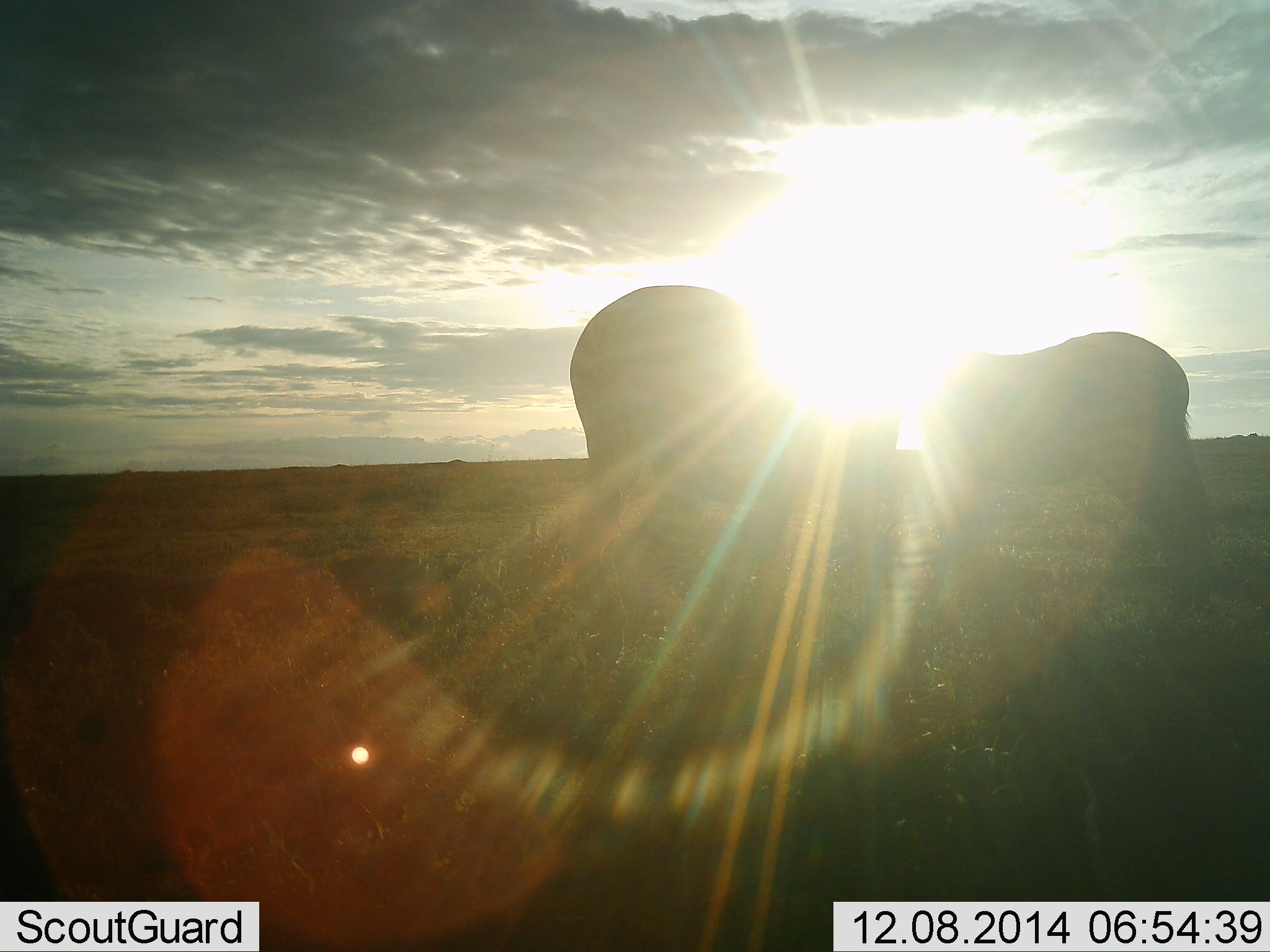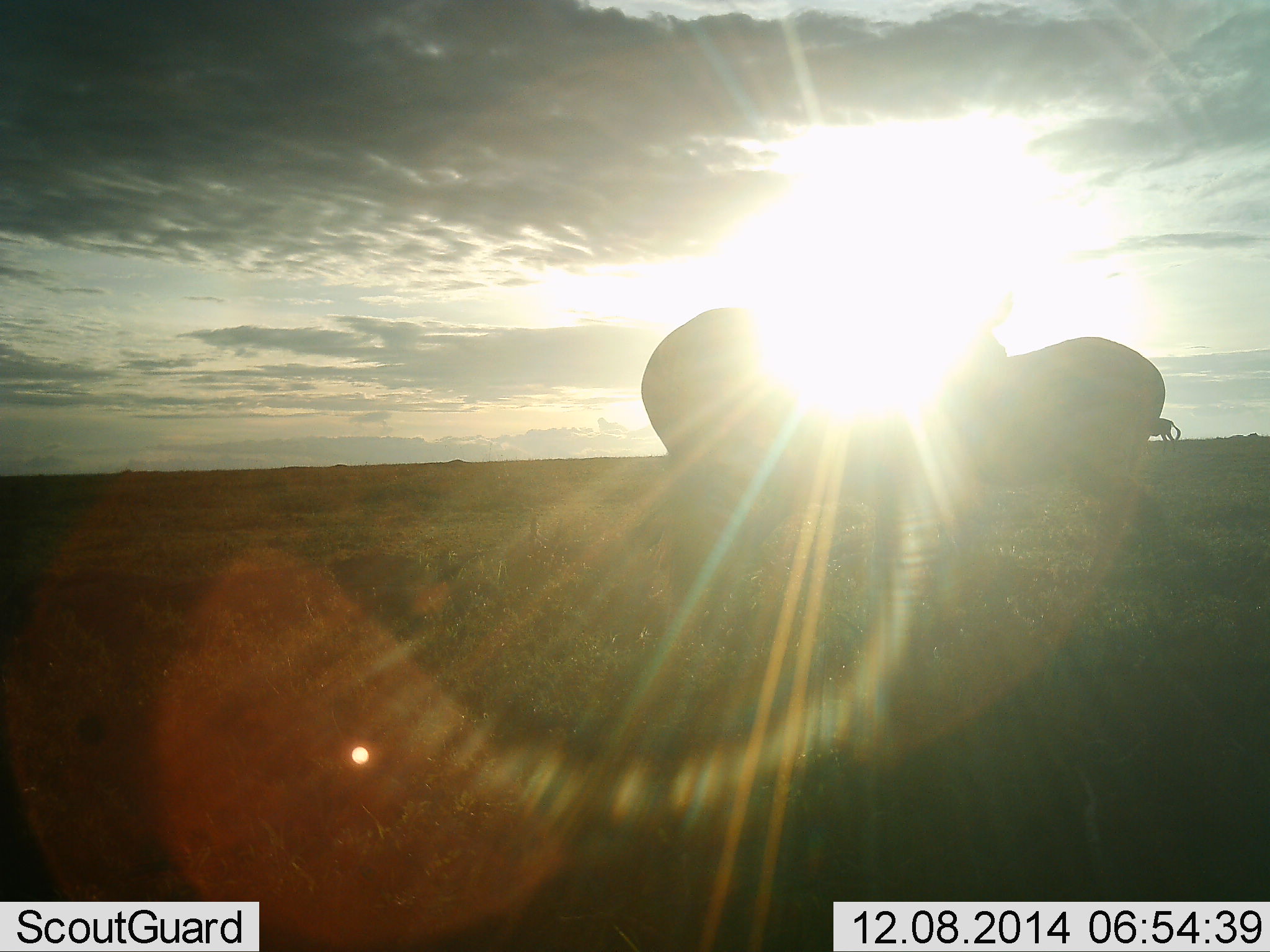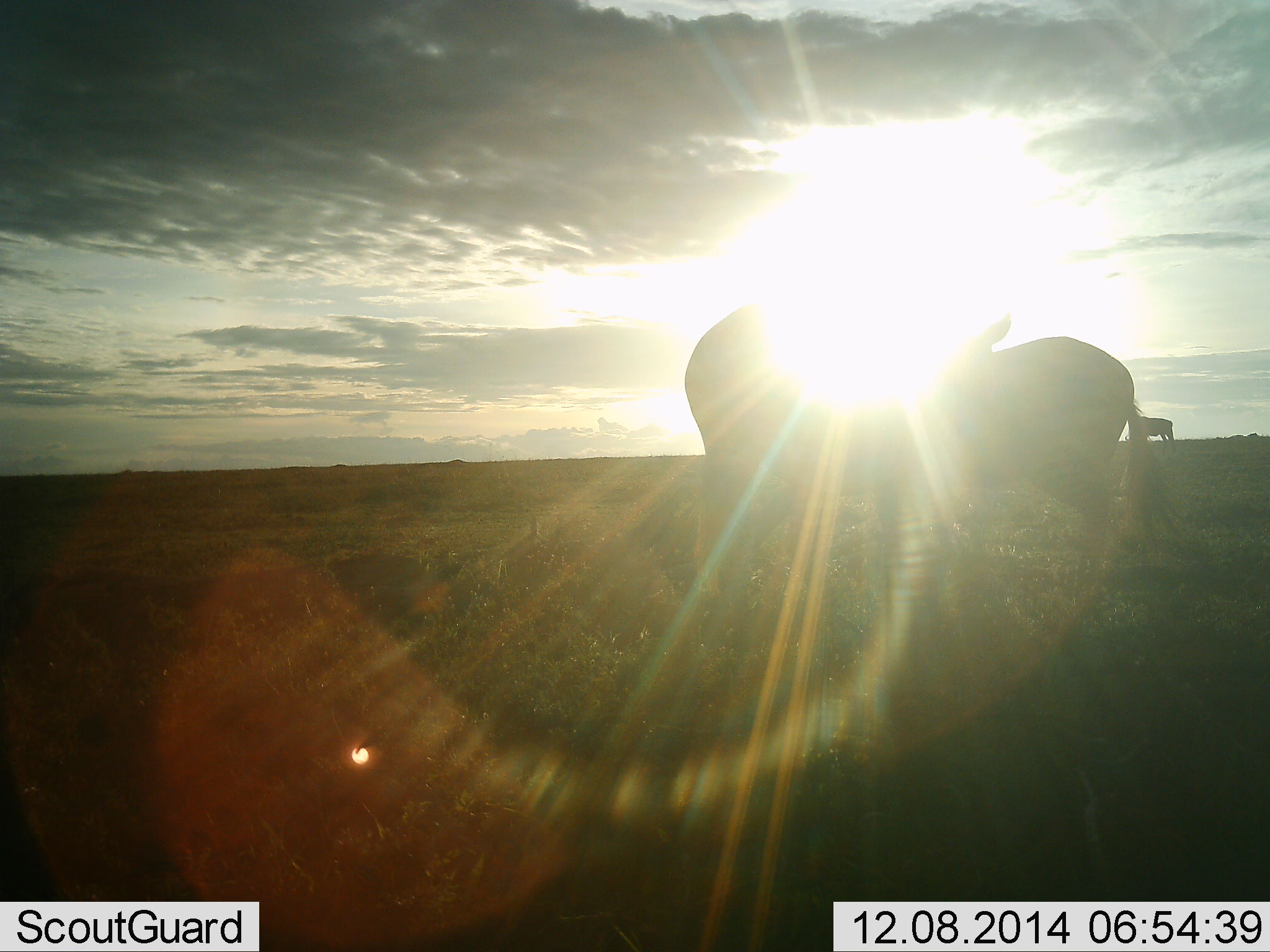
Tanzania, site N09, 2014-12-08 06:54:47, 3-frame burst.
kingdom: Animalia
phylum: Chordata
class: Mammalia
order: Artiodactyla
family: Bovidae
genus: Connochaetes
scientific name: Connochaetes taurinus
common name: blue wildebeest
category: wildebeest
Wildebeest (blue wildebeest) (Connochaetes taurinus), count 2. Behavior (volunteer vote fractions): standing 64%, resting 0%, moving 36%, interacting 9%. Young present (vote fraction): 0%. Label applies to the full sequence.